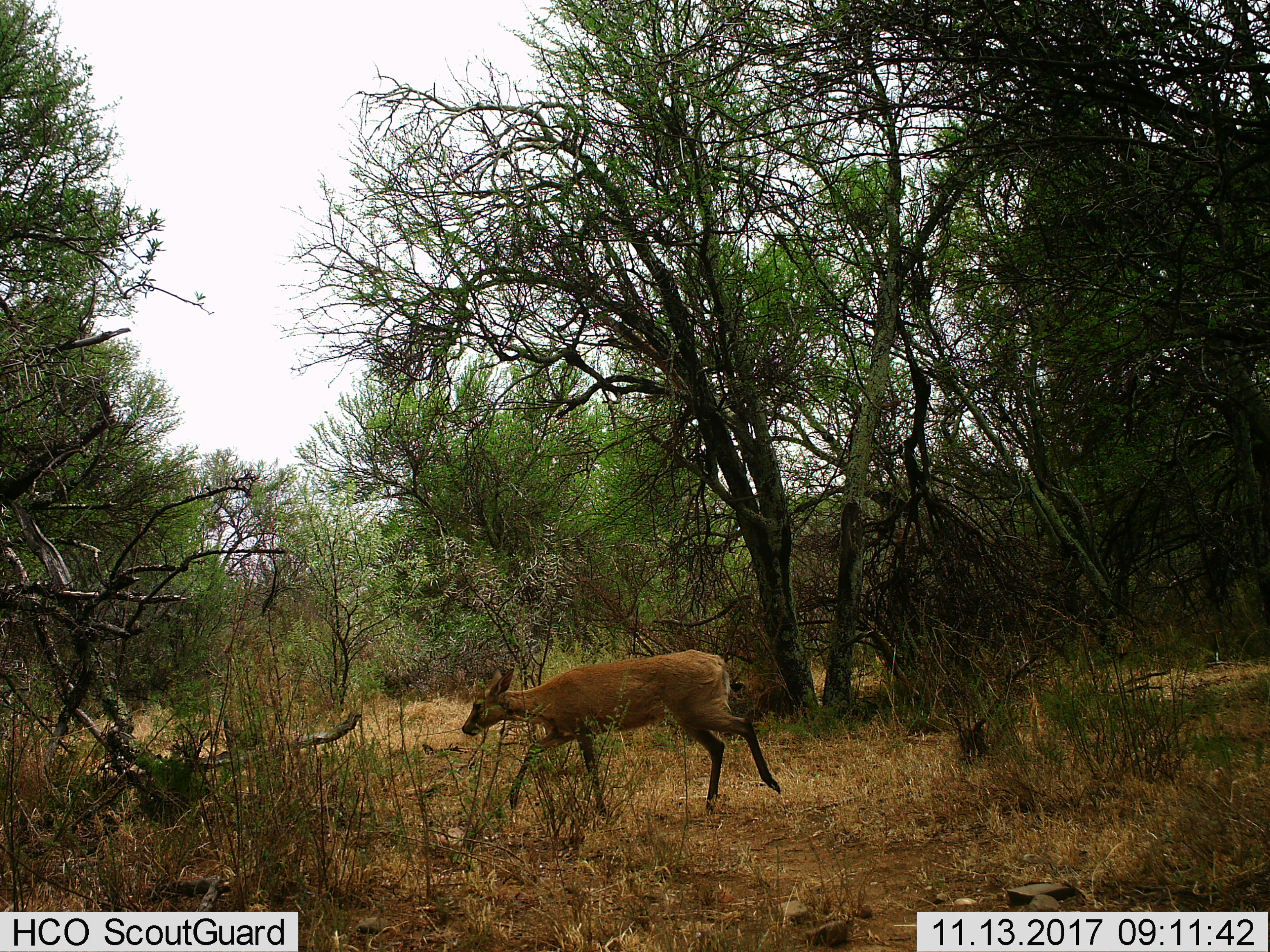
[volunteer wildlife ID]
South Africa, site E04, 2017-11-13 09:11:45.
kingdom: Animalia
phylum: Chordata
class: Mammalia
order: Artiodactyla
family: Bovidae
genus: Cephalophus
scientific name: Cephalophus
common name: duiker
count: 1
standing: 0%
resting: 0%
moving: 80%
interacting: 0%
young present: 0%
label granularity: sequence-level